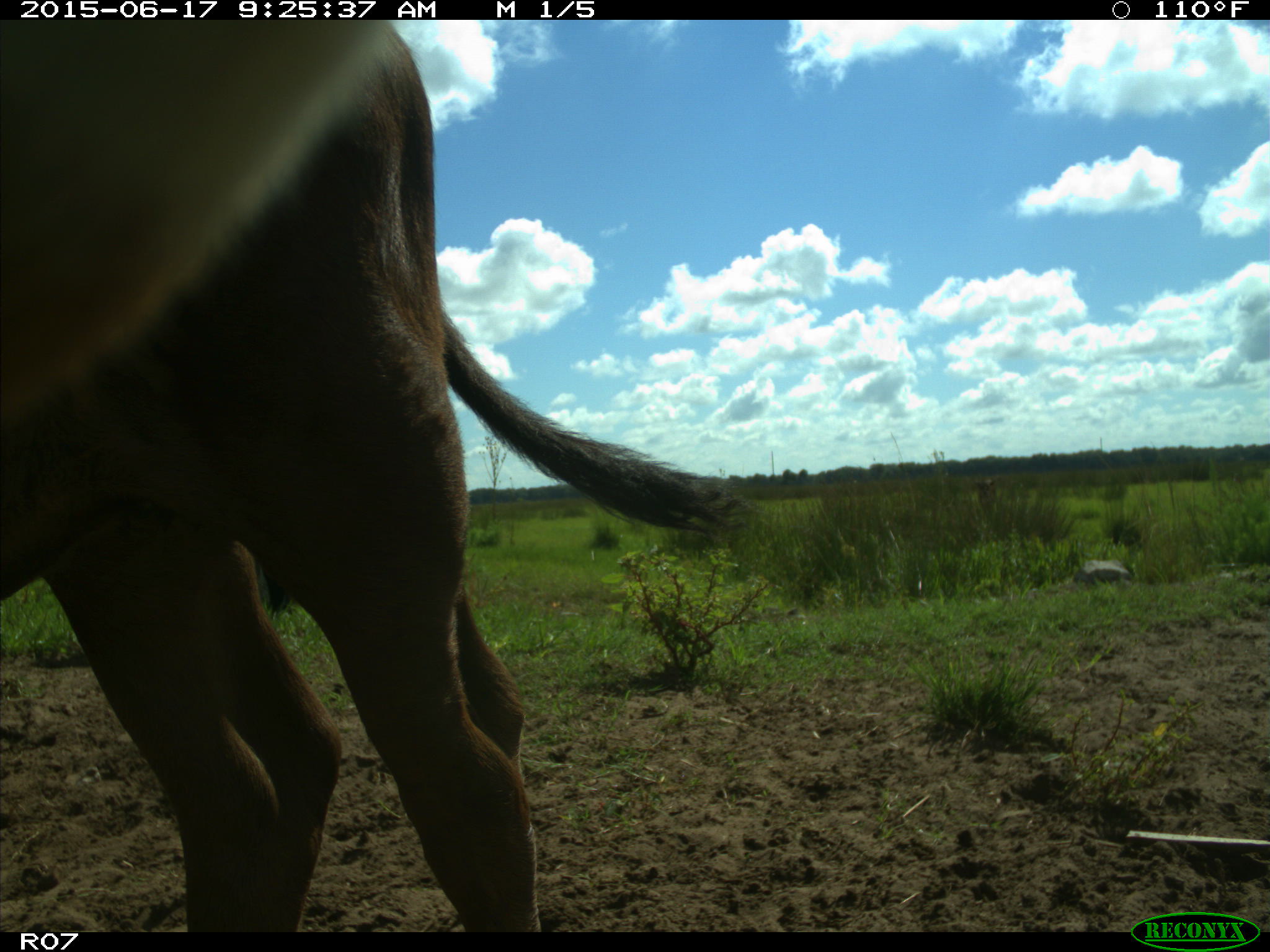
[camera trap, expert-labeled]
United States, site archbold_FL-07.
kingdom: Animalia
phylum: Chordata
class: Mammalia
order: Artiodactyla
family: Bovidae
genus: Bos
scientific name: Bos taurus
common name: domestic cow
Bos taurus (domestic cow).